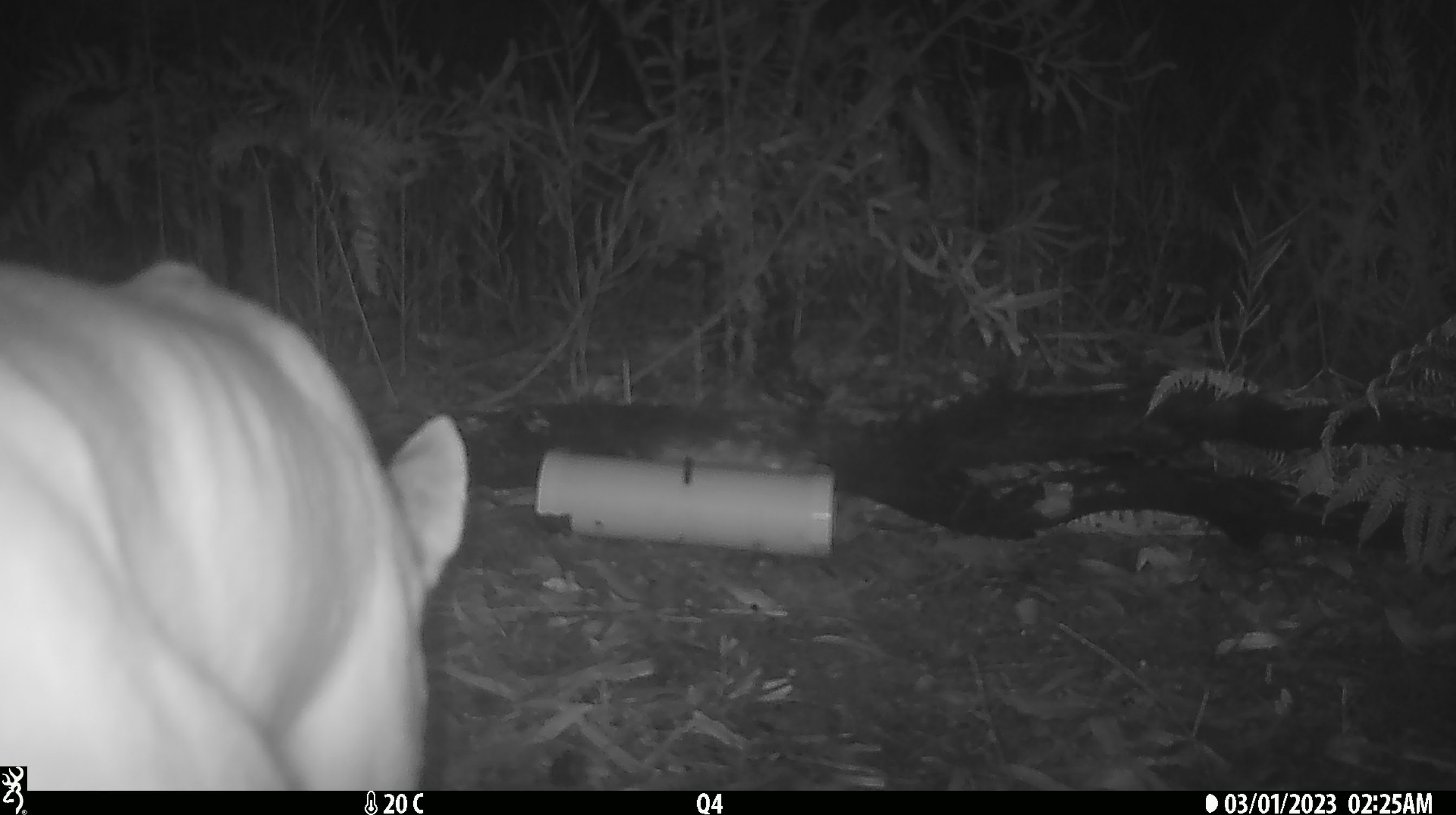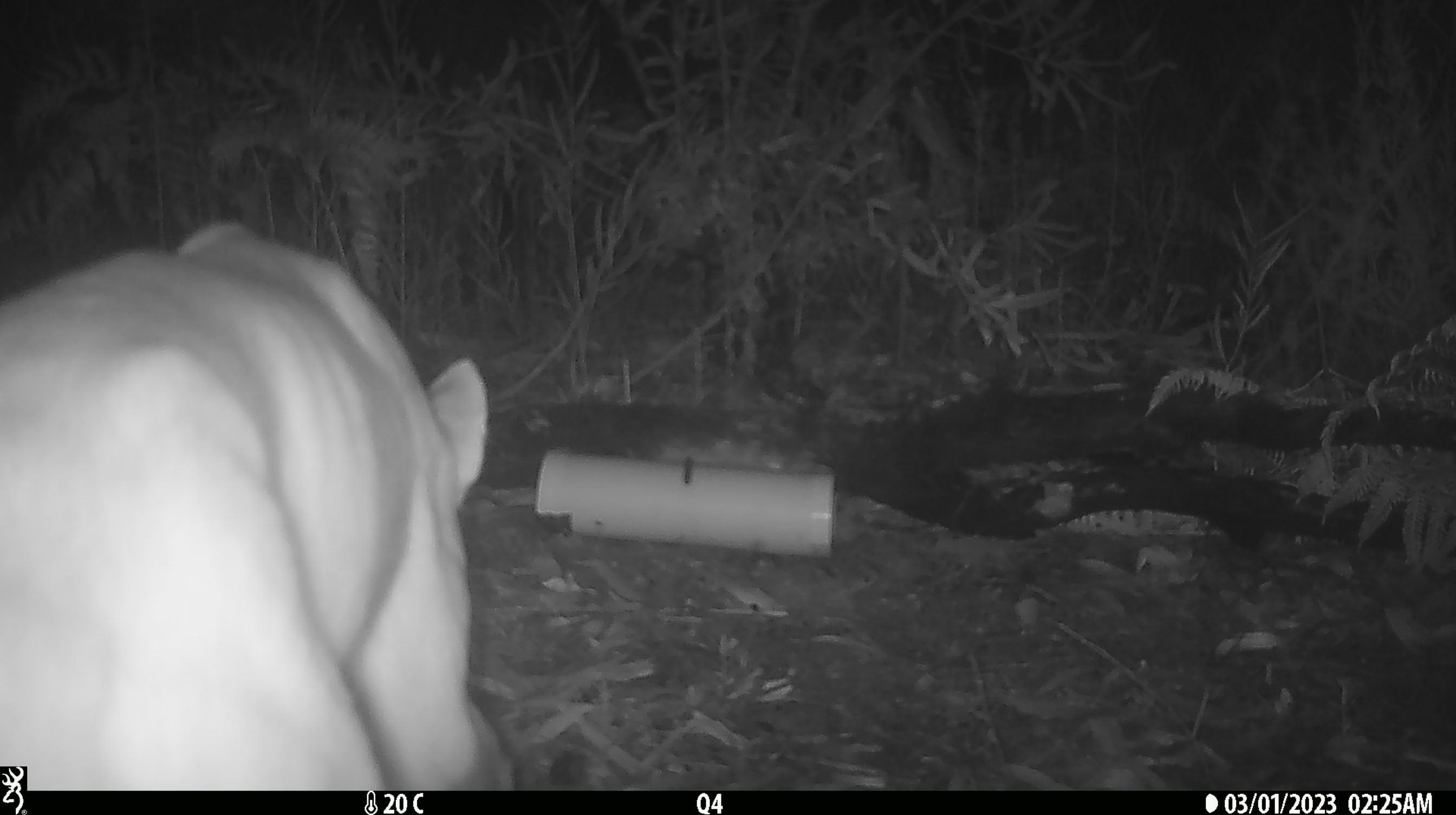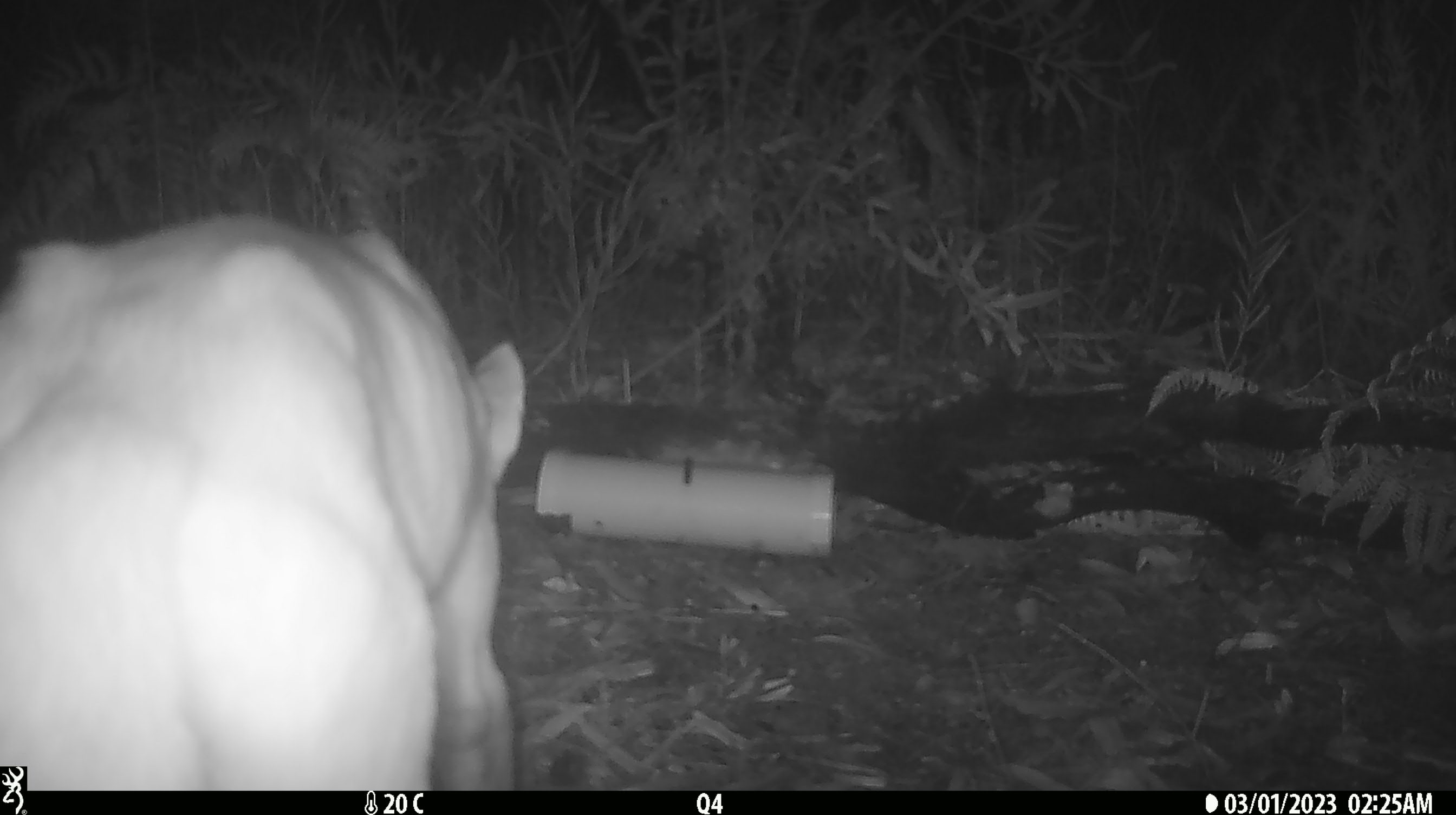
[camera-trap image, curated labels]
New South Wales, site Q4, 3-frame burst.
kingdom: Animalia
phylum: Chordata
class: Mammalia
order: Carnivora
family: Canidae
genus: Canis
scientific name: Canis familiaris dingo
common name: dingo